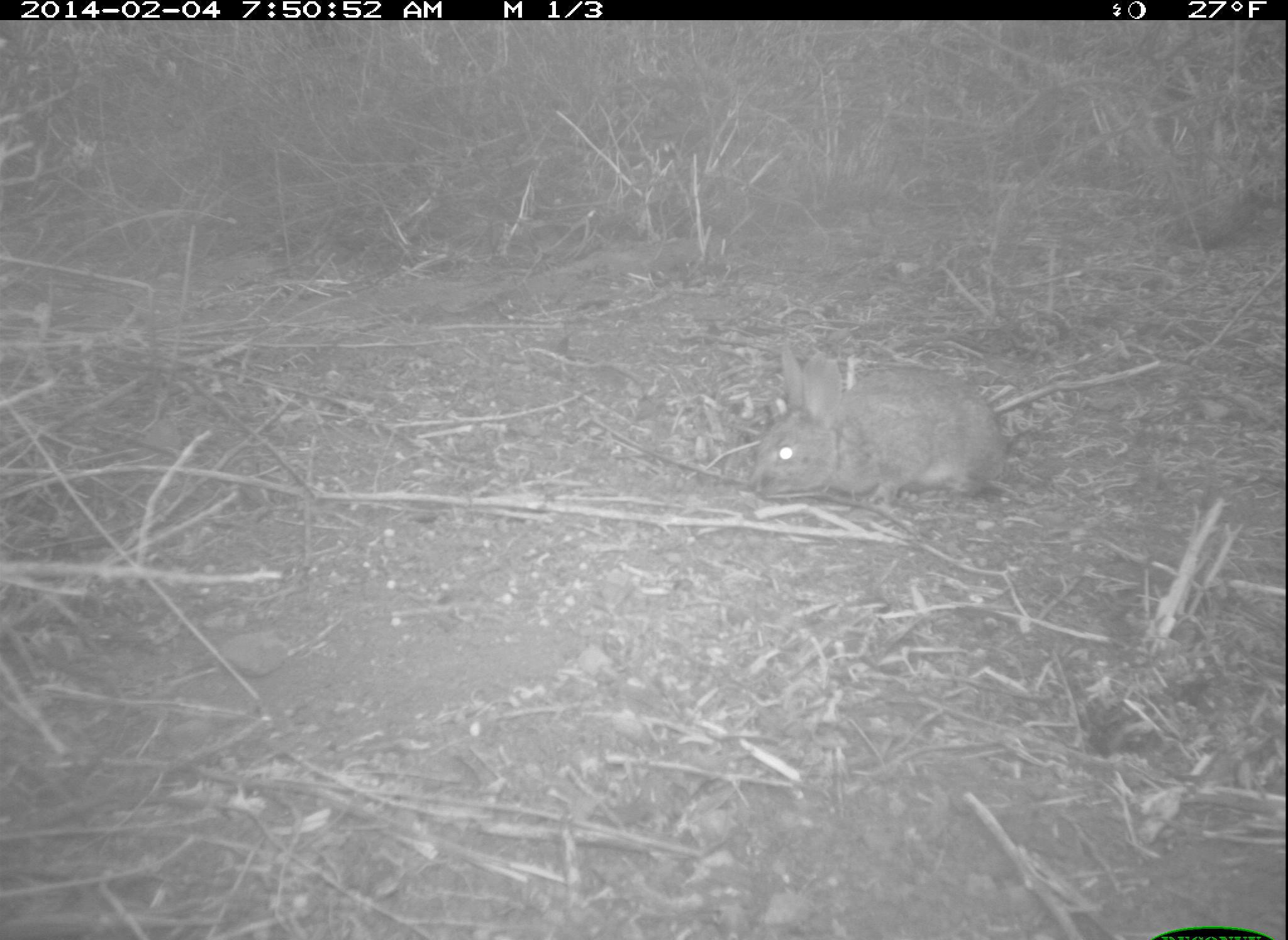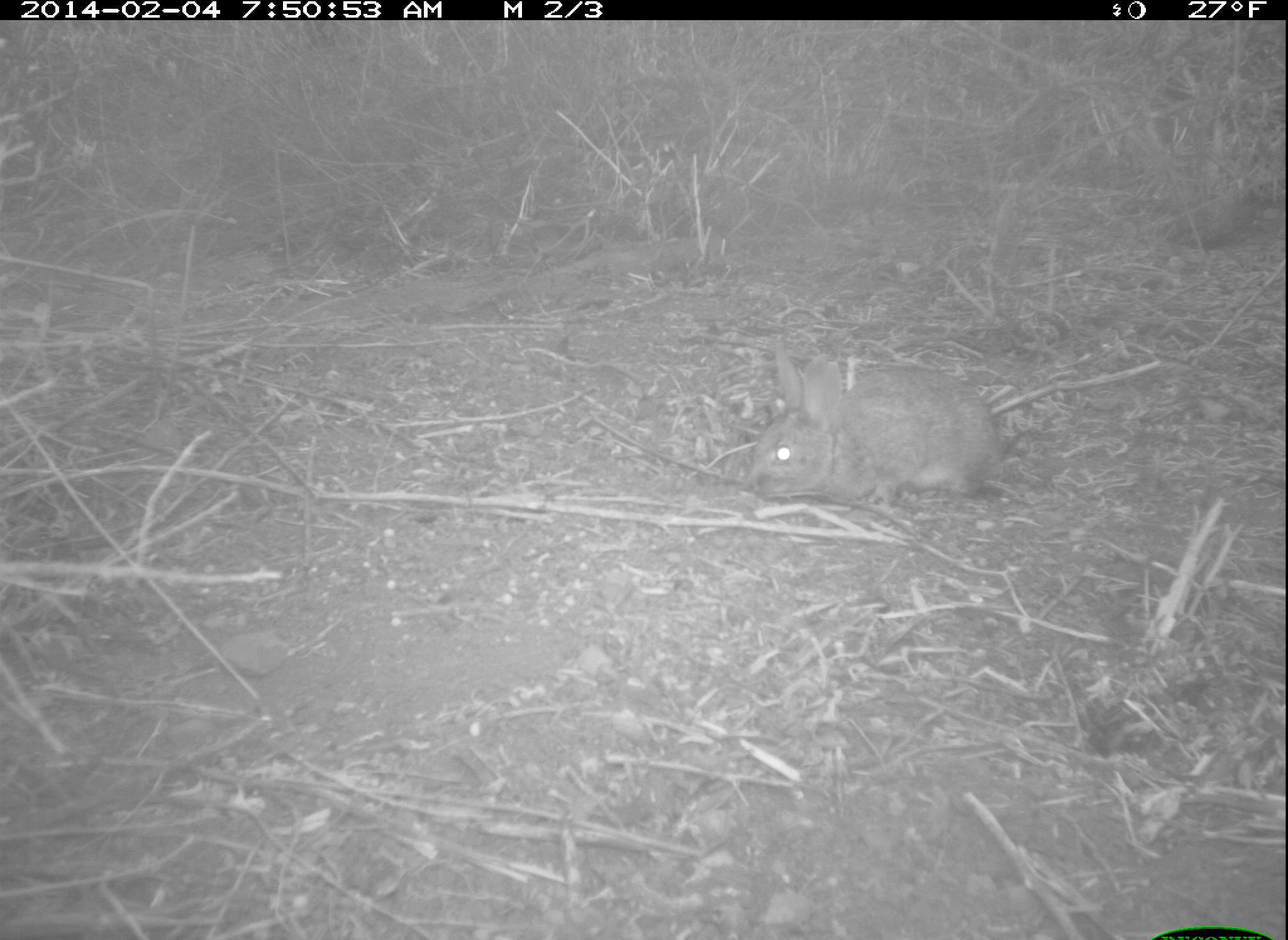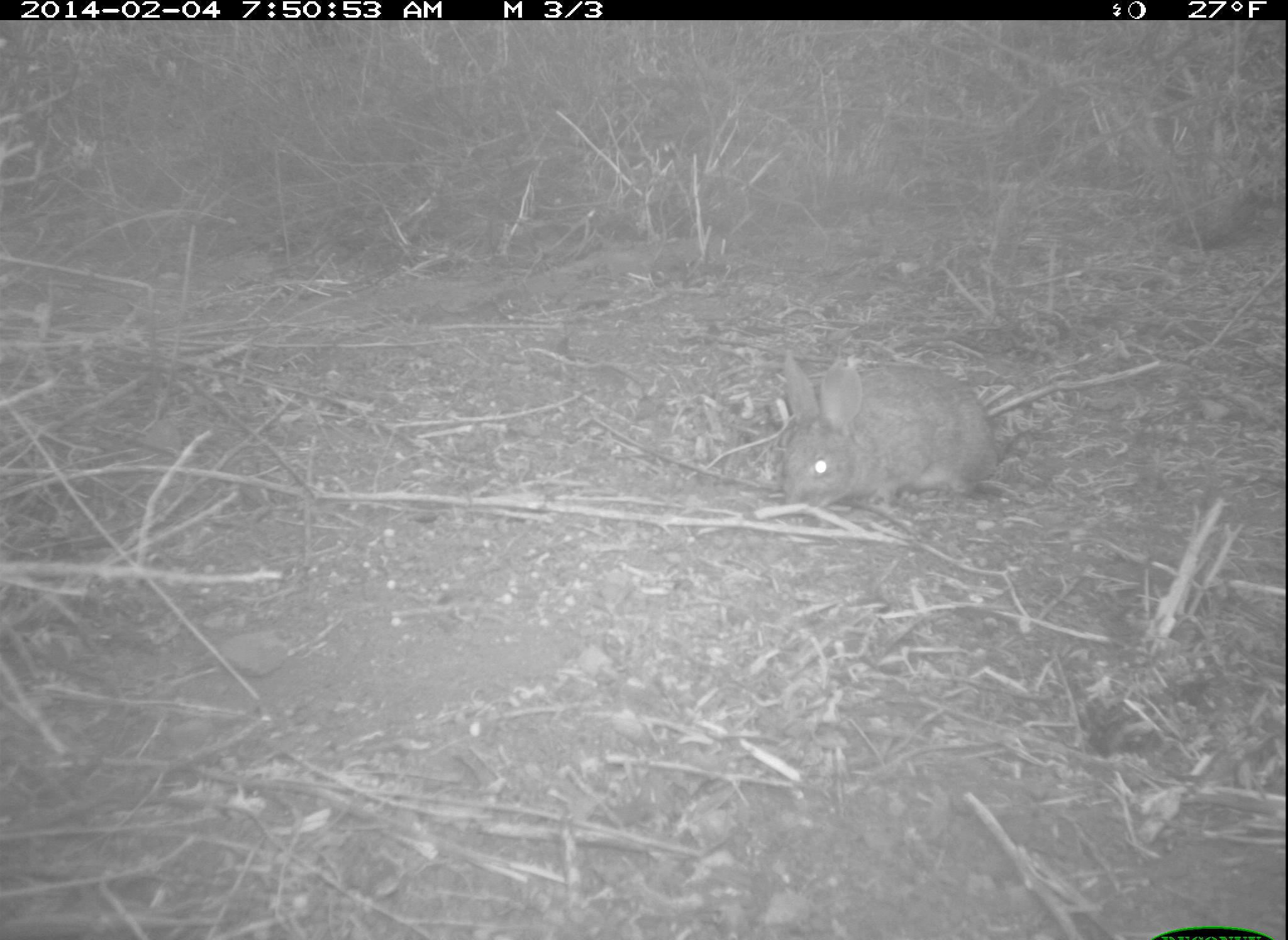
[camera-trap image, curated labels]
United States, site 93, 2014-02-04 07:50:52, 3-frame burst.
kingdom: Animalia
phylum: Chordata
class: Mammalia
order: Lagomorpha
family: Leporidae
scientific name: Leporidae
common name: rabbits and hares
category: rabbit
Rabbit (rabbits and hares) (Leporidae).